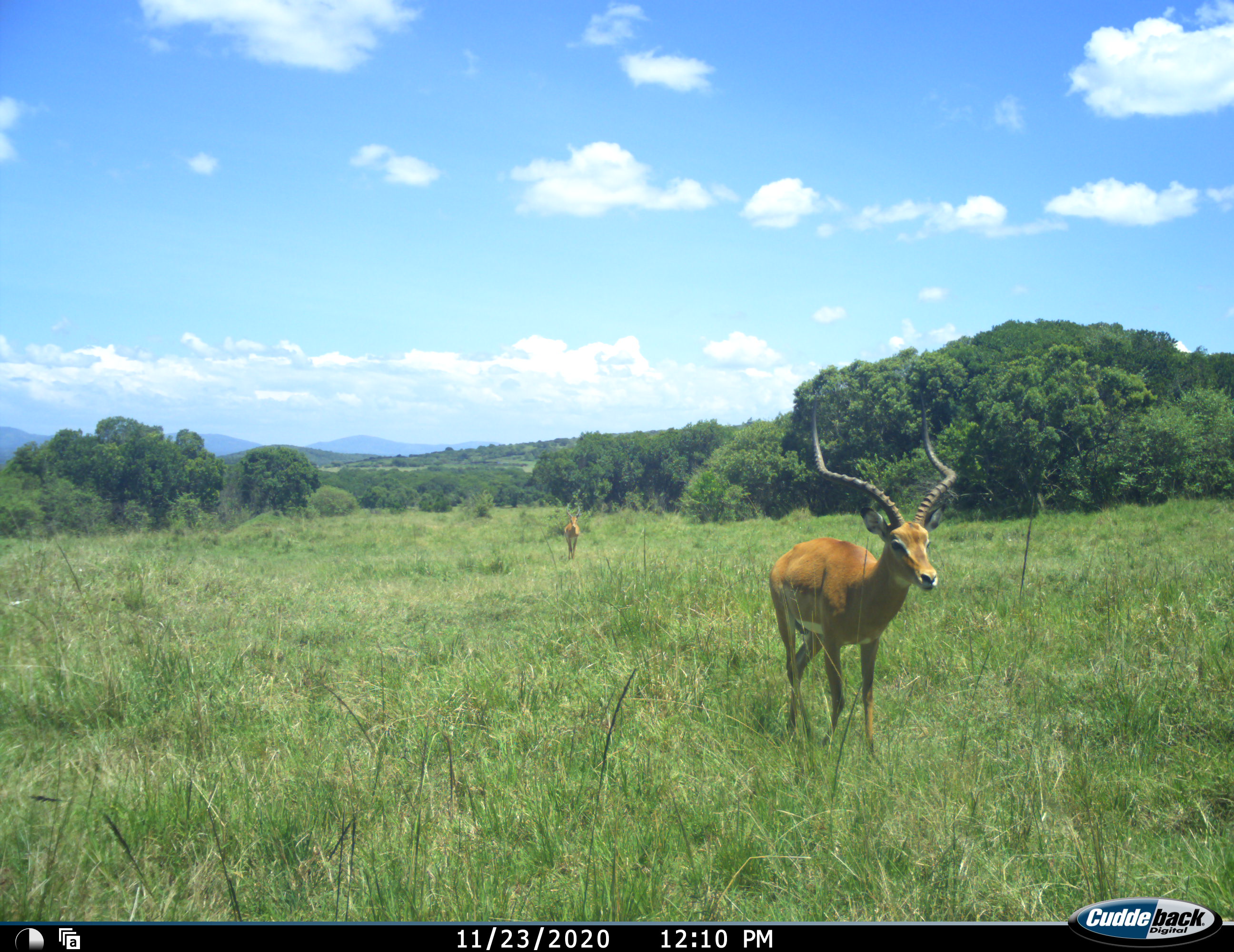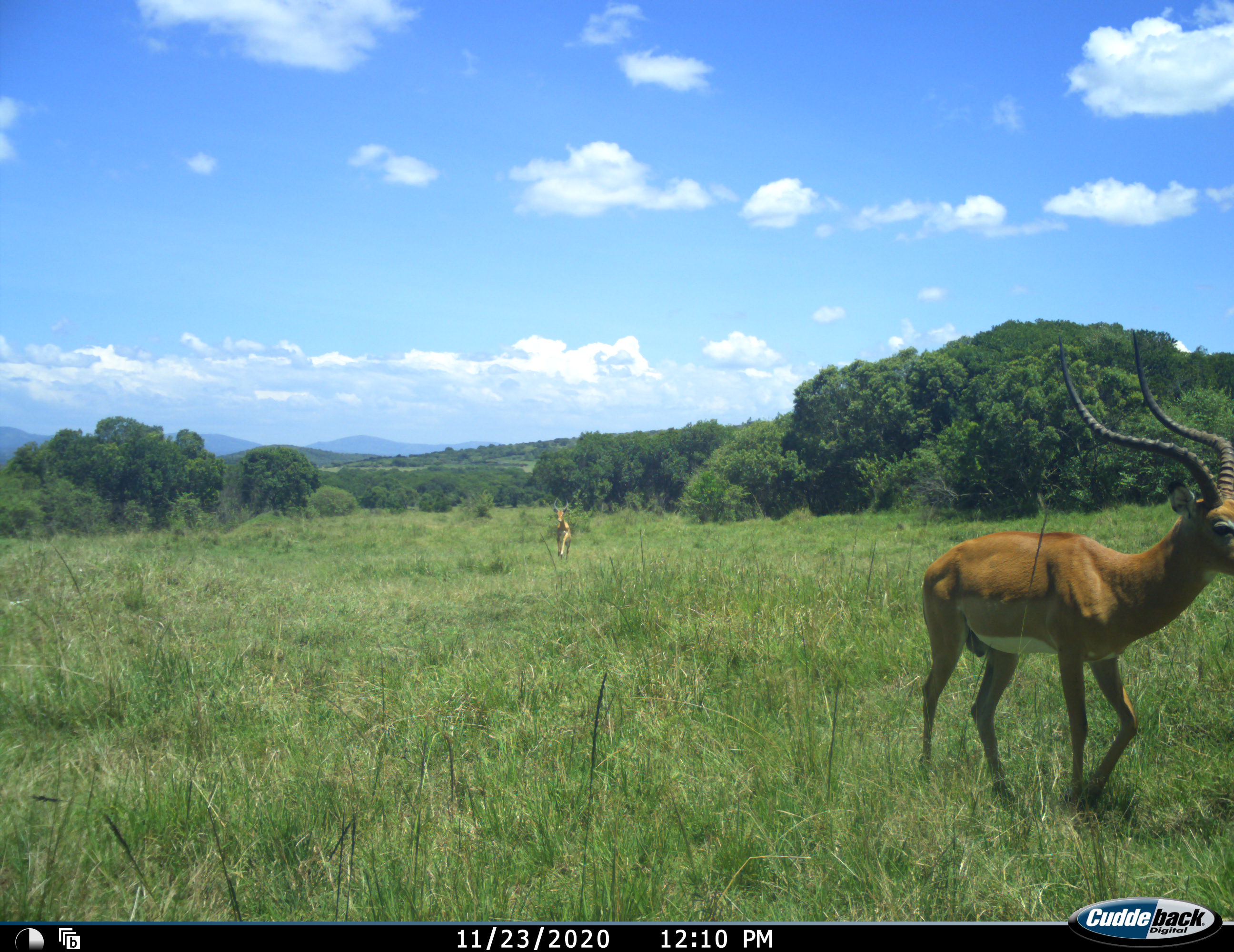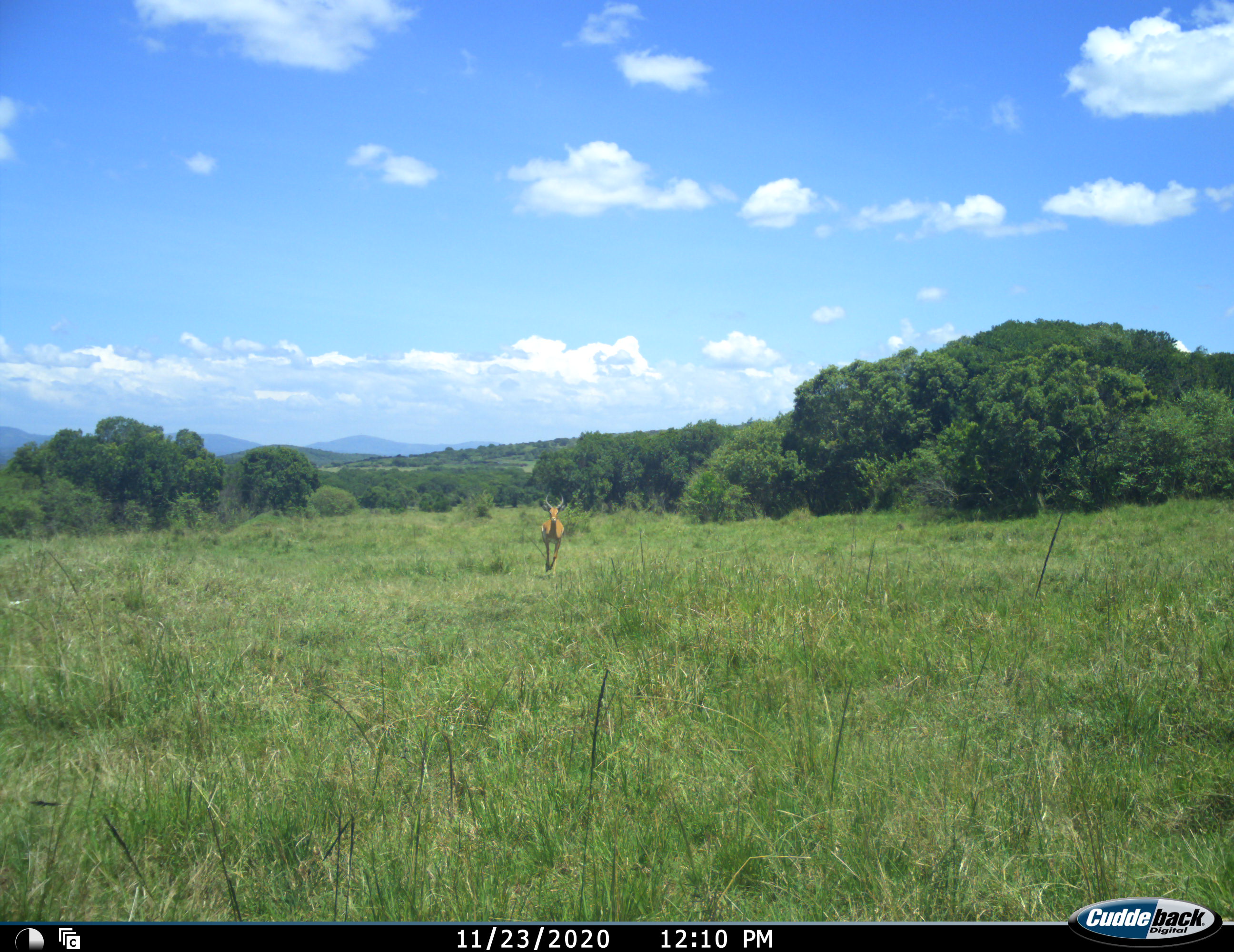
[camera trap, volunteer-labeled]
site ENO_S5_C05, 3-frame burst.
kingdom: Animalia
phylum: Chordata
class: Mammalia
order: Artiodactyla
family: Bovidae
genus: Aepyceros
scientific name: Aepyceros melampus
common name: impala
Impala (Aepyceros melampus), count 2. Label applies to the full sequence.